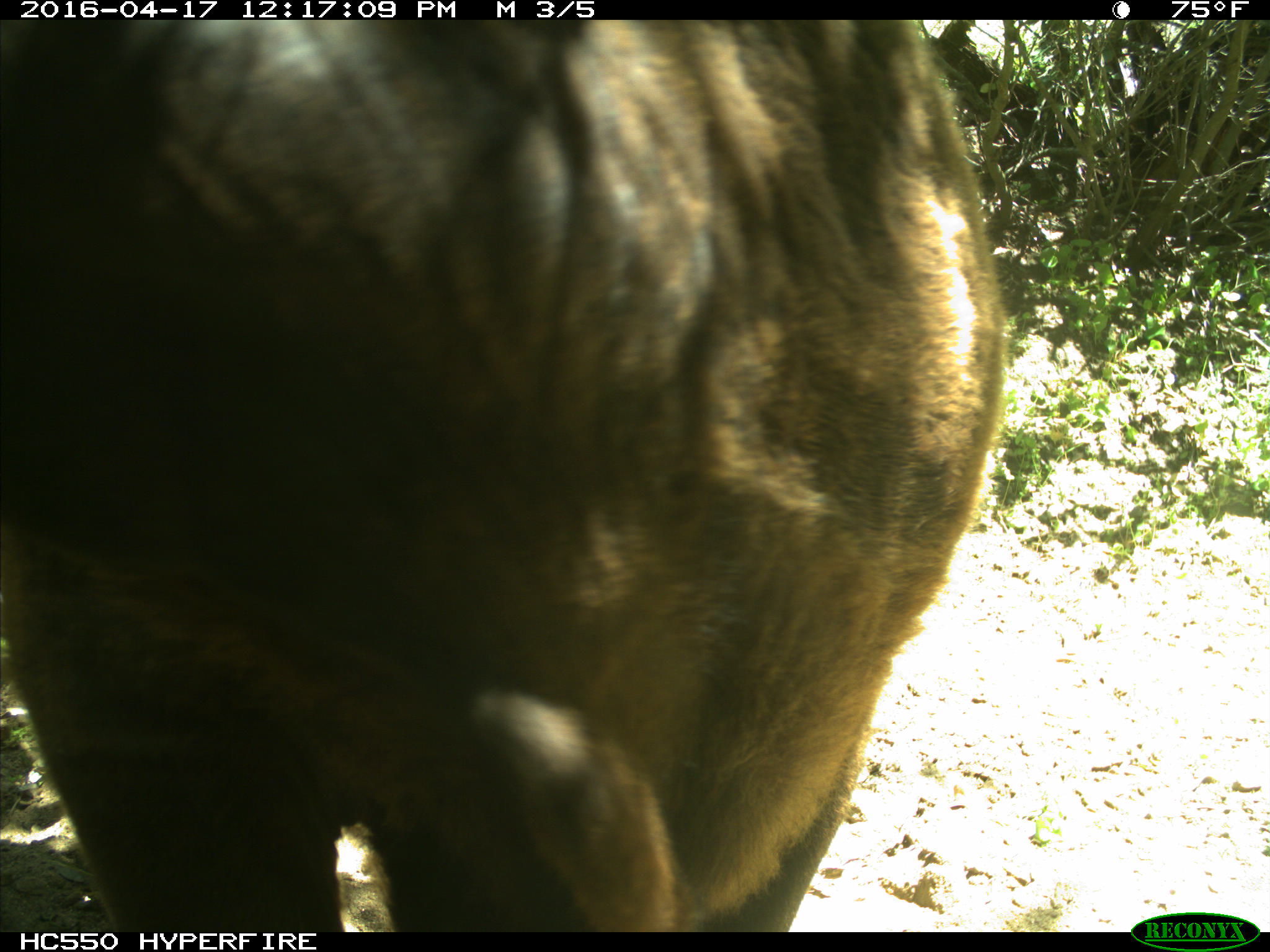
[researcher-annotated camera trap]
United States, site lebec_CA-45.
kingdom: Animalia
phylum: Chordata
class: Mammalia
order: Artiodactyla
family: Bovidae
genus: Bos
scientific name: Bos taurus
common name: domestic cow